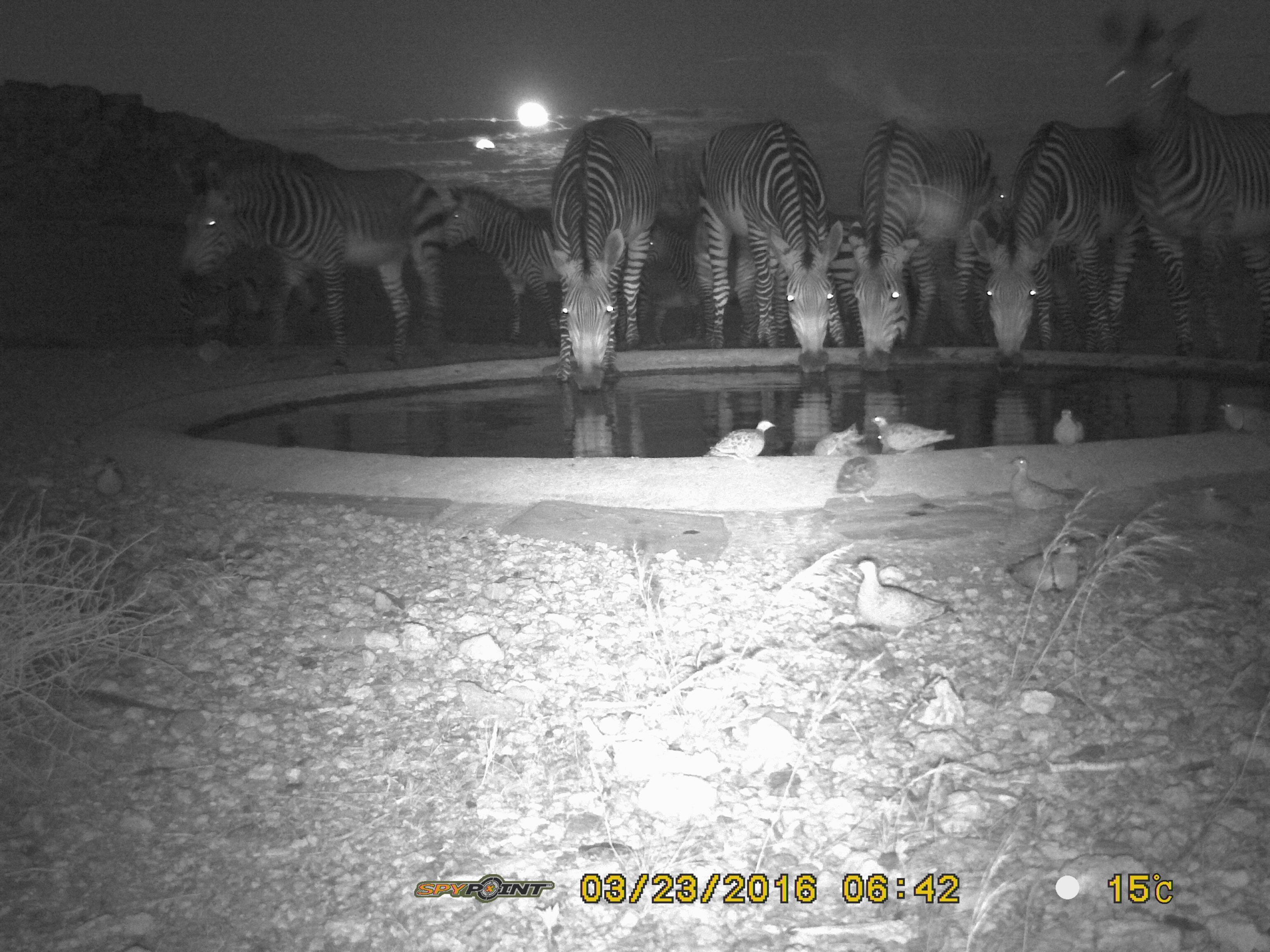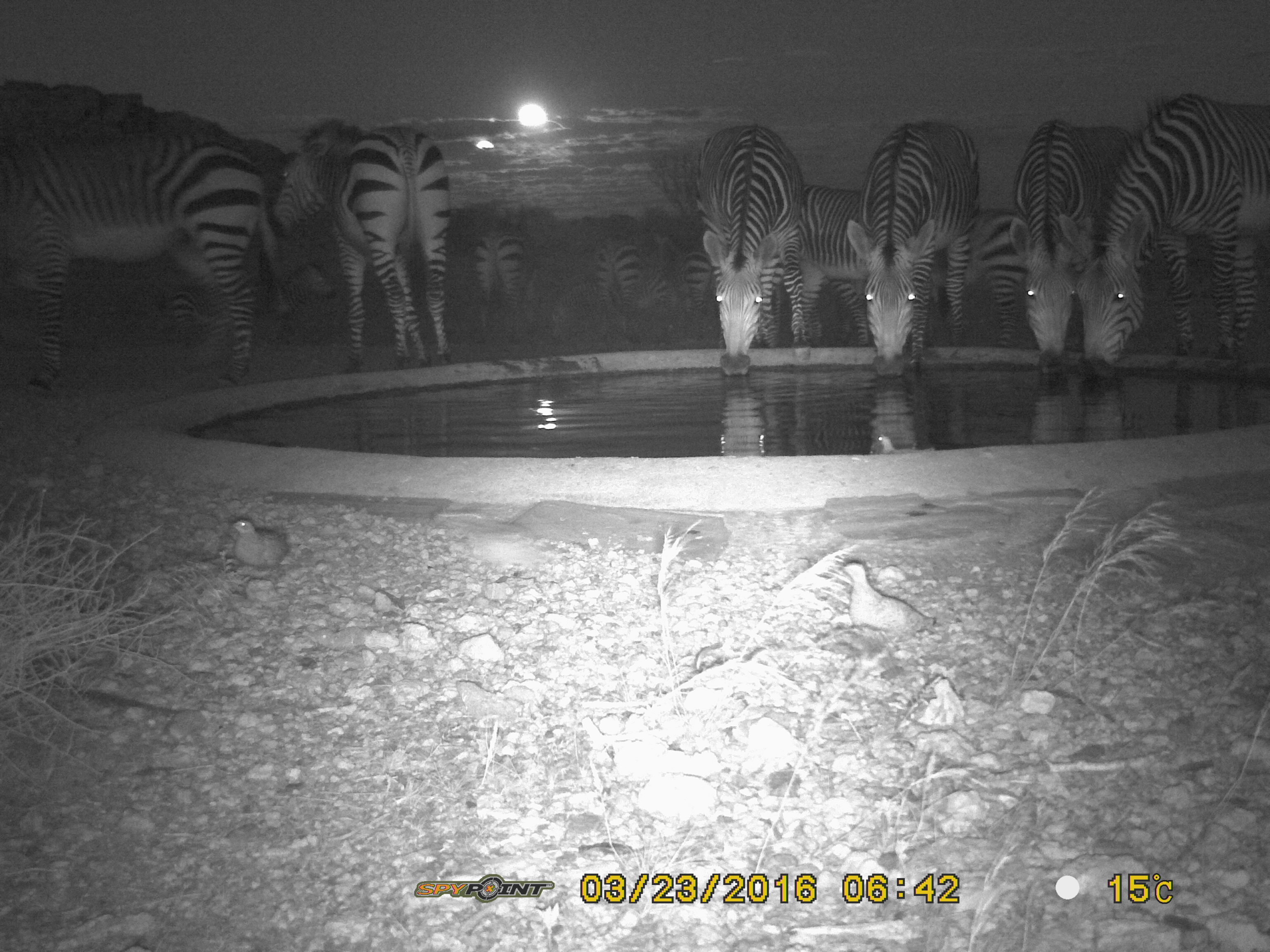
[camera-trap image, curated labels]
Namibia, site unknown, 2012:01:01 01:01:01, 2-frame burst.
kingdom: Animalia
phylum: Chordata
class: Mammalia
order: Perissodactyla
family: Equidae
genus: Equus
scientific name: Equus zebra hartmannae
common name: hartmann's mountain zebra